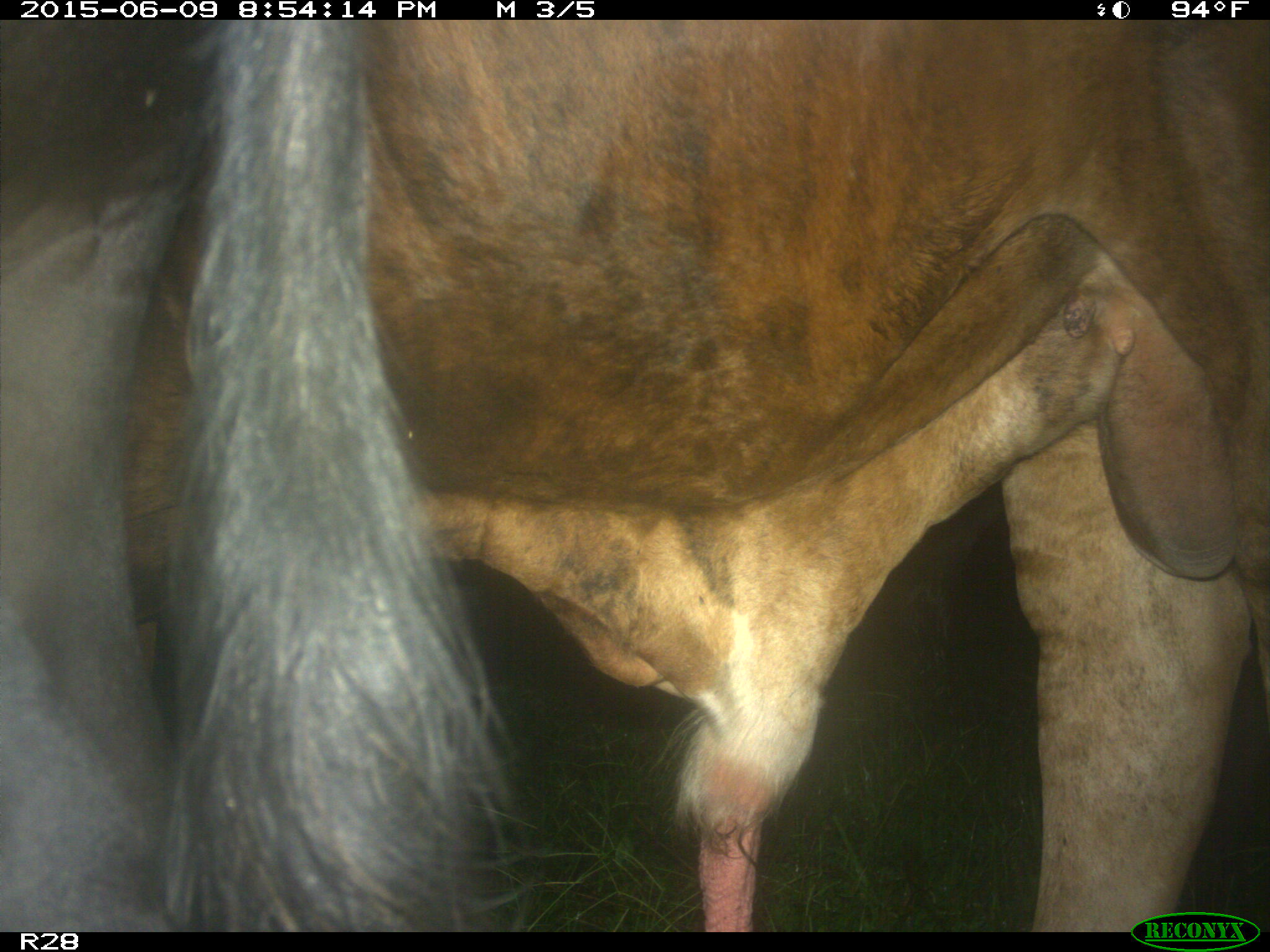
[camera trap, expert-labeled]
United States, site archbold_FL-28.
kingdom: Animalia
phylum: Chordata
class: Mammalia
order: Artiodactyla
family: Bovidae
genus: Bos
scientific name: Bos taurus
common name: domestic cow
Bos taurus (domestic cow).